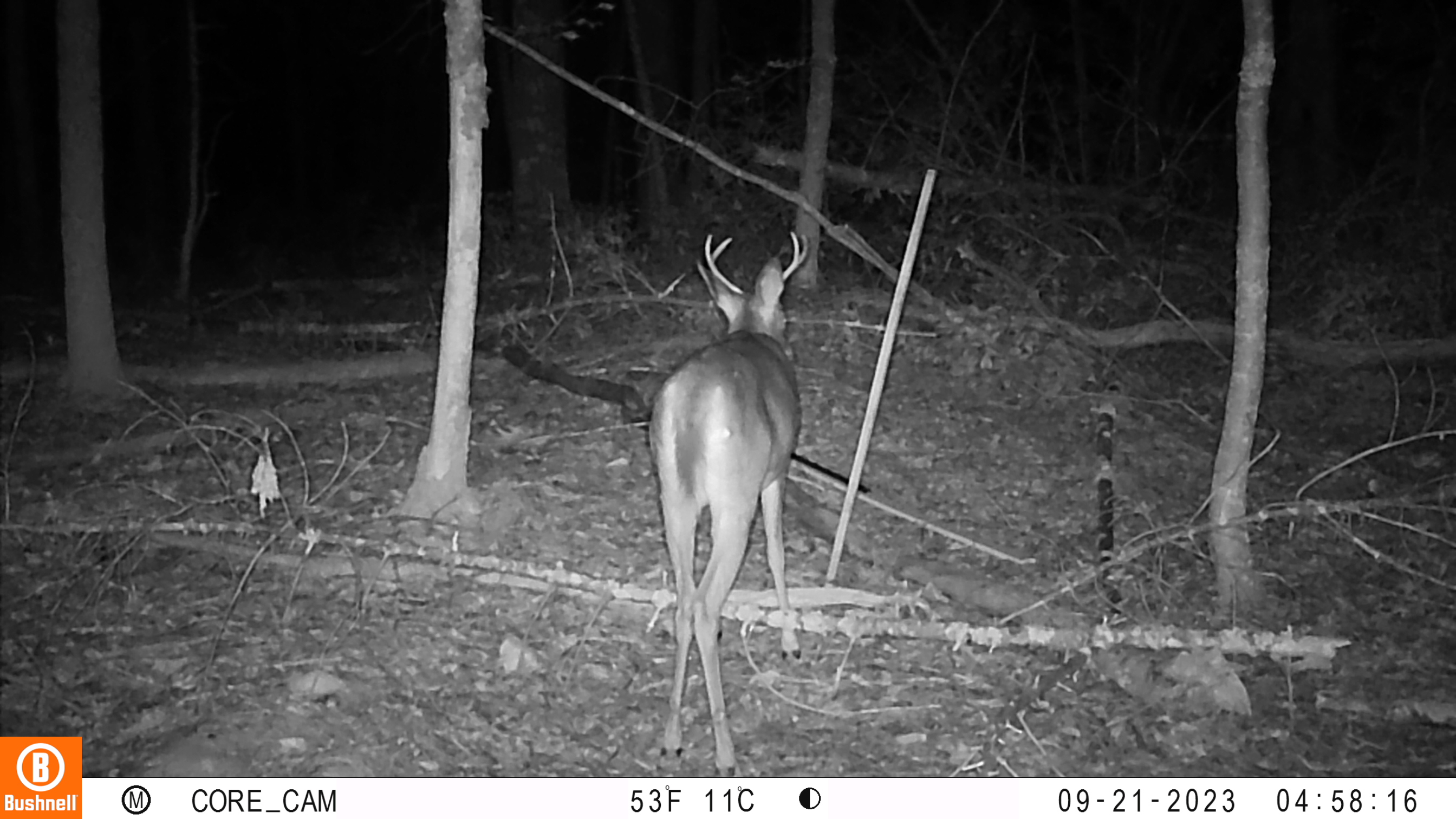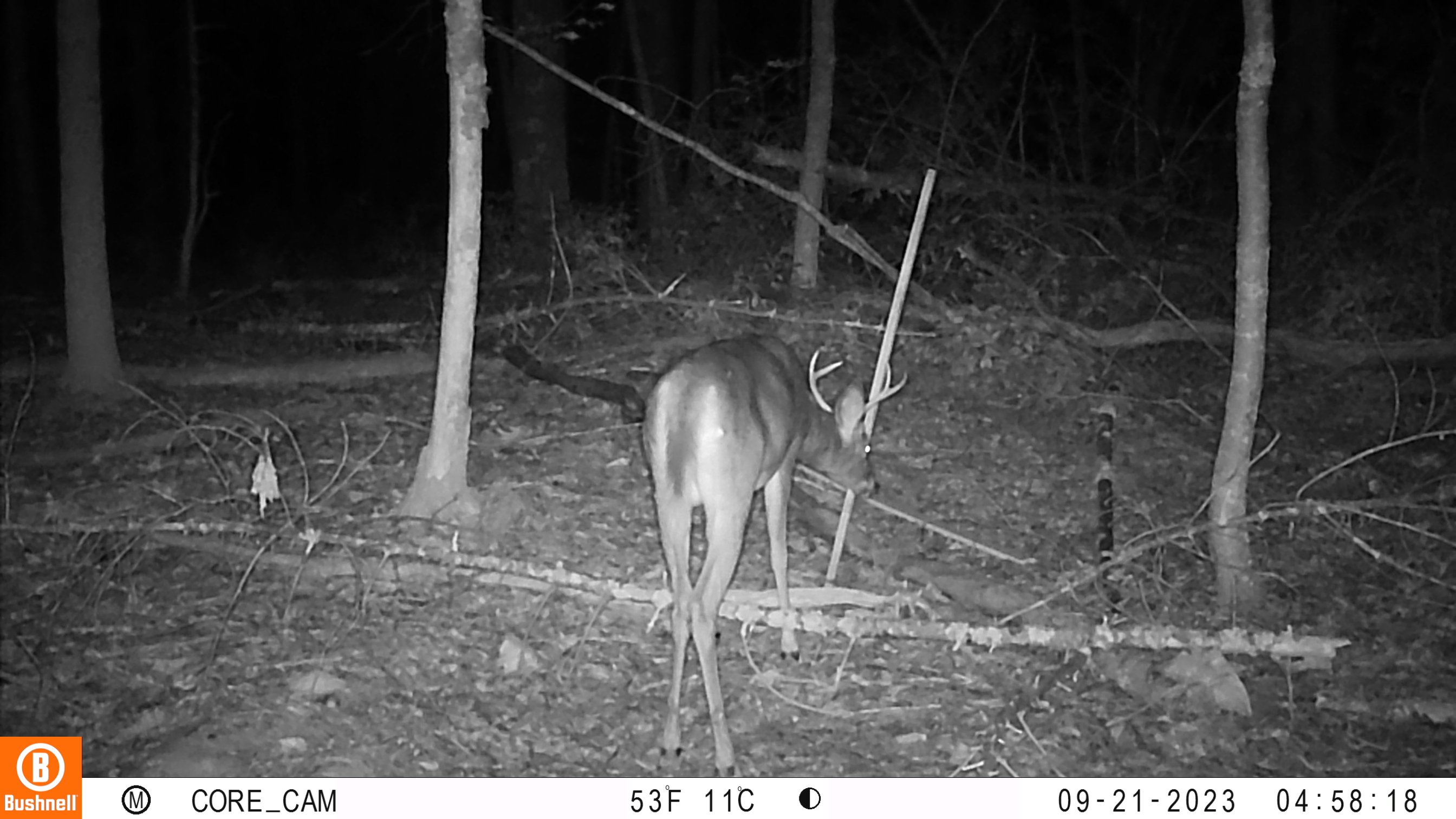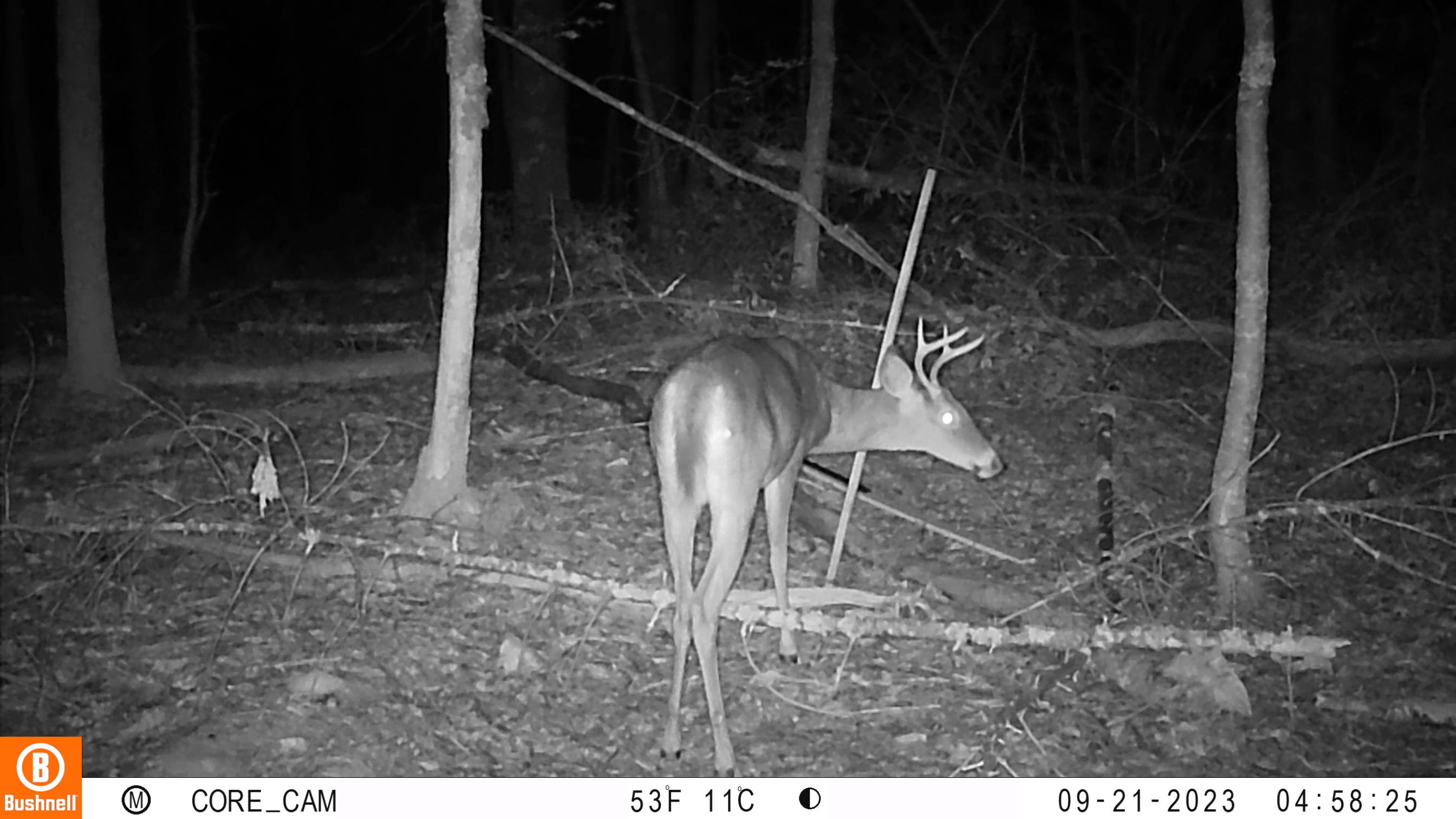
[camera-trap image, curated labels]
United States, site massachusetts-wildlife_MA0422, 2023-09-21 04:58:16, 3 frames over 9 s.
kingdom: Animalia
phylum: Chordata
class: Mammalia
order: Artiodactyla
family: Cervidae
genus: Odocoileus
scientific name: Odocoileus virginianus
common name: white-tailed deer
White-tailed deer (Odocoileus virginianus).